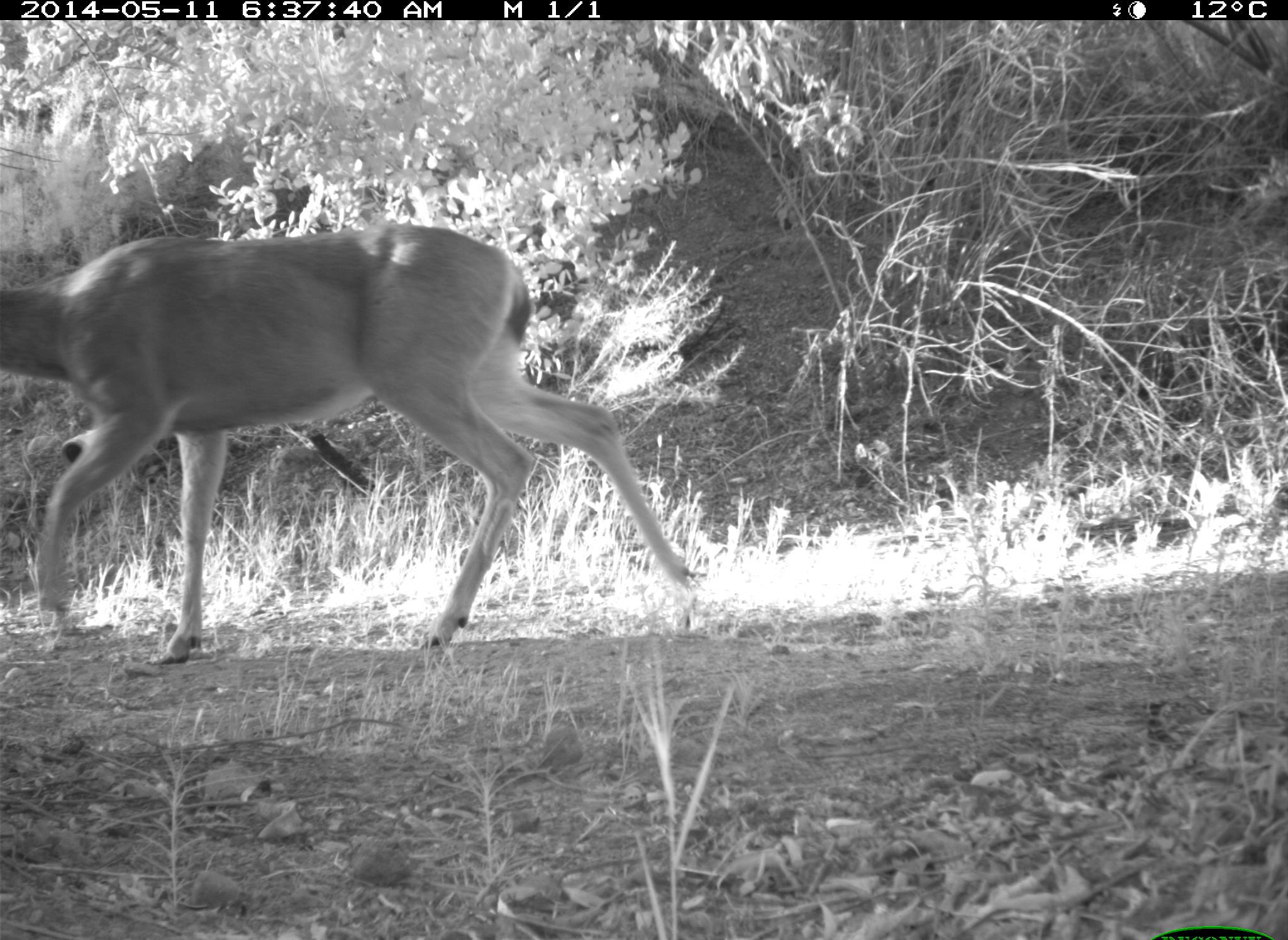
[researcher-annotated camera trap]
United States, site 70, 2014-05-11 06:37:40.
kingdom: Animalia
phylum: Chordata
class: Mammalia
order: Artiodactyla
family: Cervidae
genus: Odocoileus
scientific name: Odocoileus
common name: deer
Deer (Odocoileus).